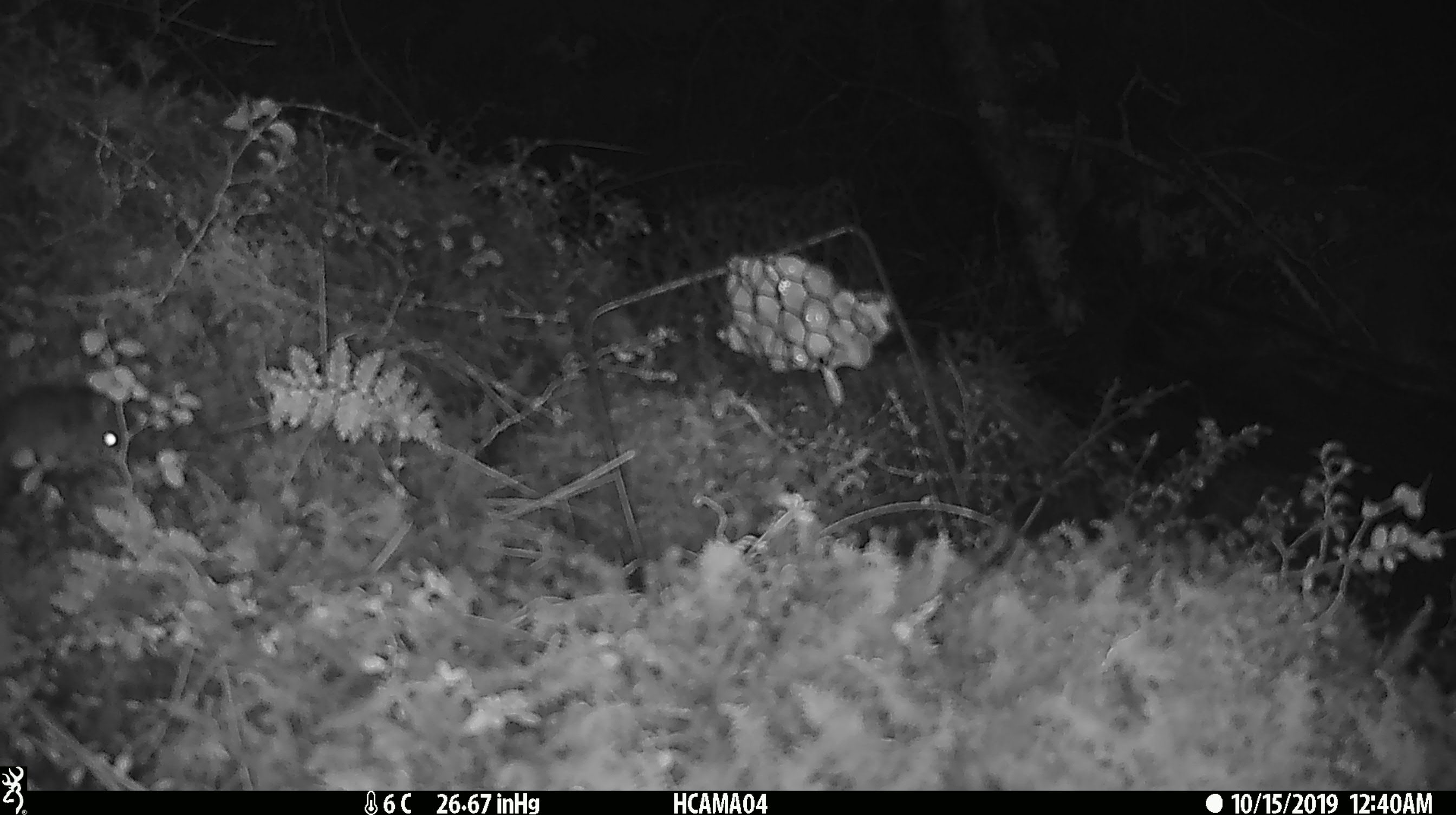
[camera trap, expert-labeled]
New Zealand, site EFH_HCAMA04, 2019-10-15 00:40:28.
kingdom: Animalia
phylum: Chordata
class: Mammalia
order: Rodentia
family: Muridae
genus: Mus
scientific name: Mus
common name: mouse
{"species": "mouse (Mus)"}